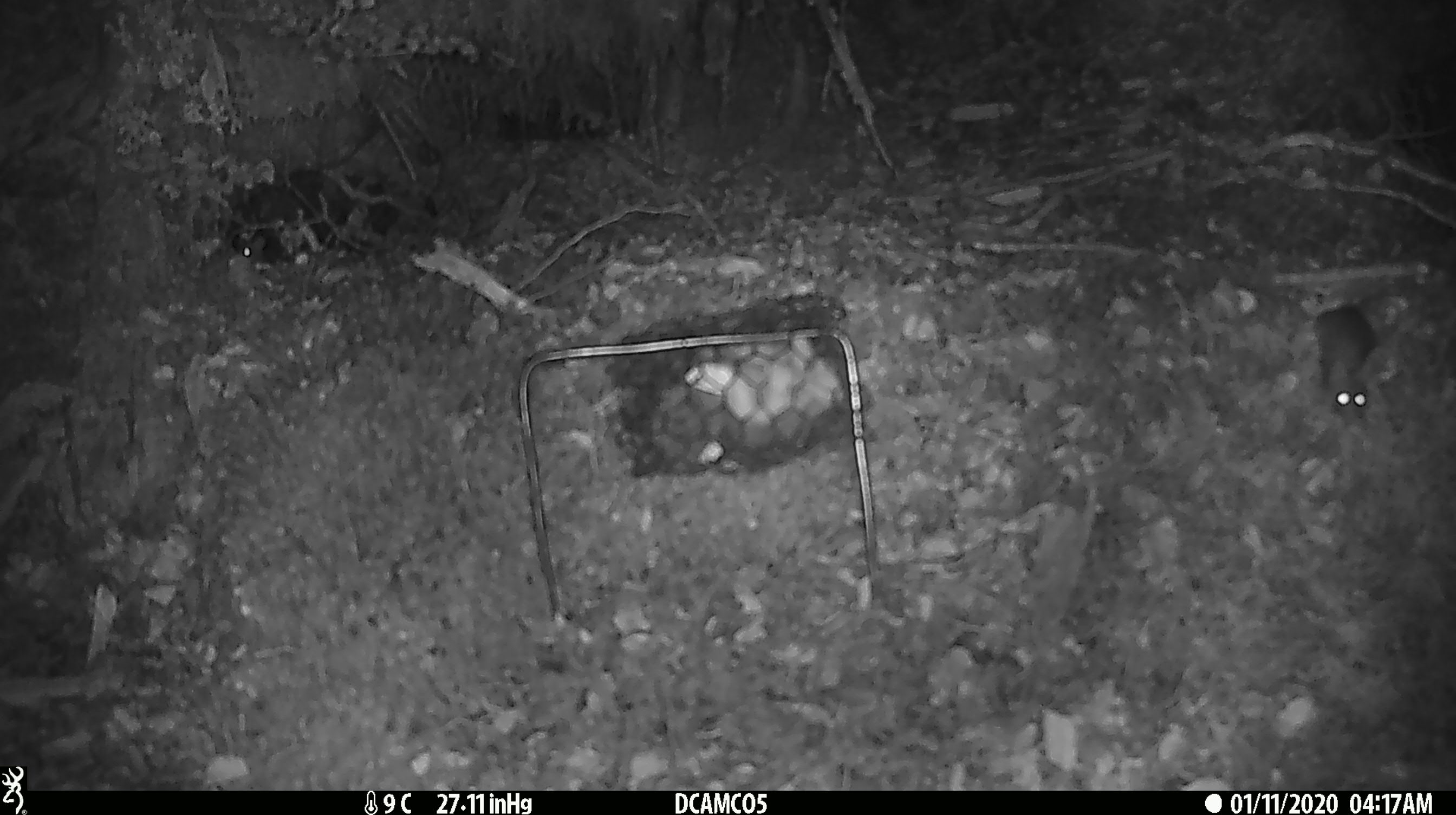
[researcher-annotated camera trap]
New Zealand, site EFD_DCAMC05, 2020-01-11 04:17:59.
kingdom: Animalia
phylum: Chordata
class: Mammalia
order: Rodentia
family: Muridae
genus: Mus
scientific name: Mus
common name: mouse